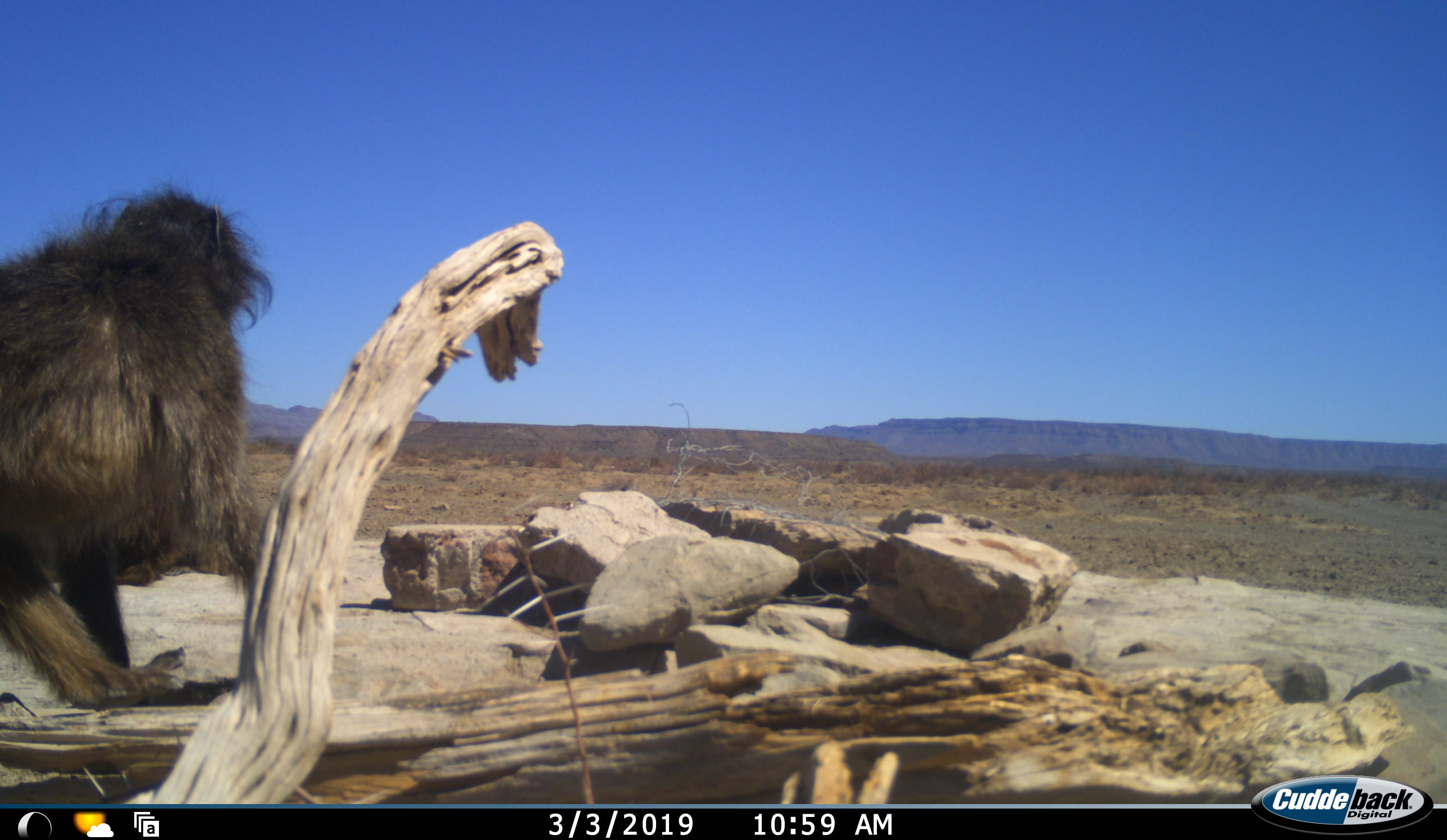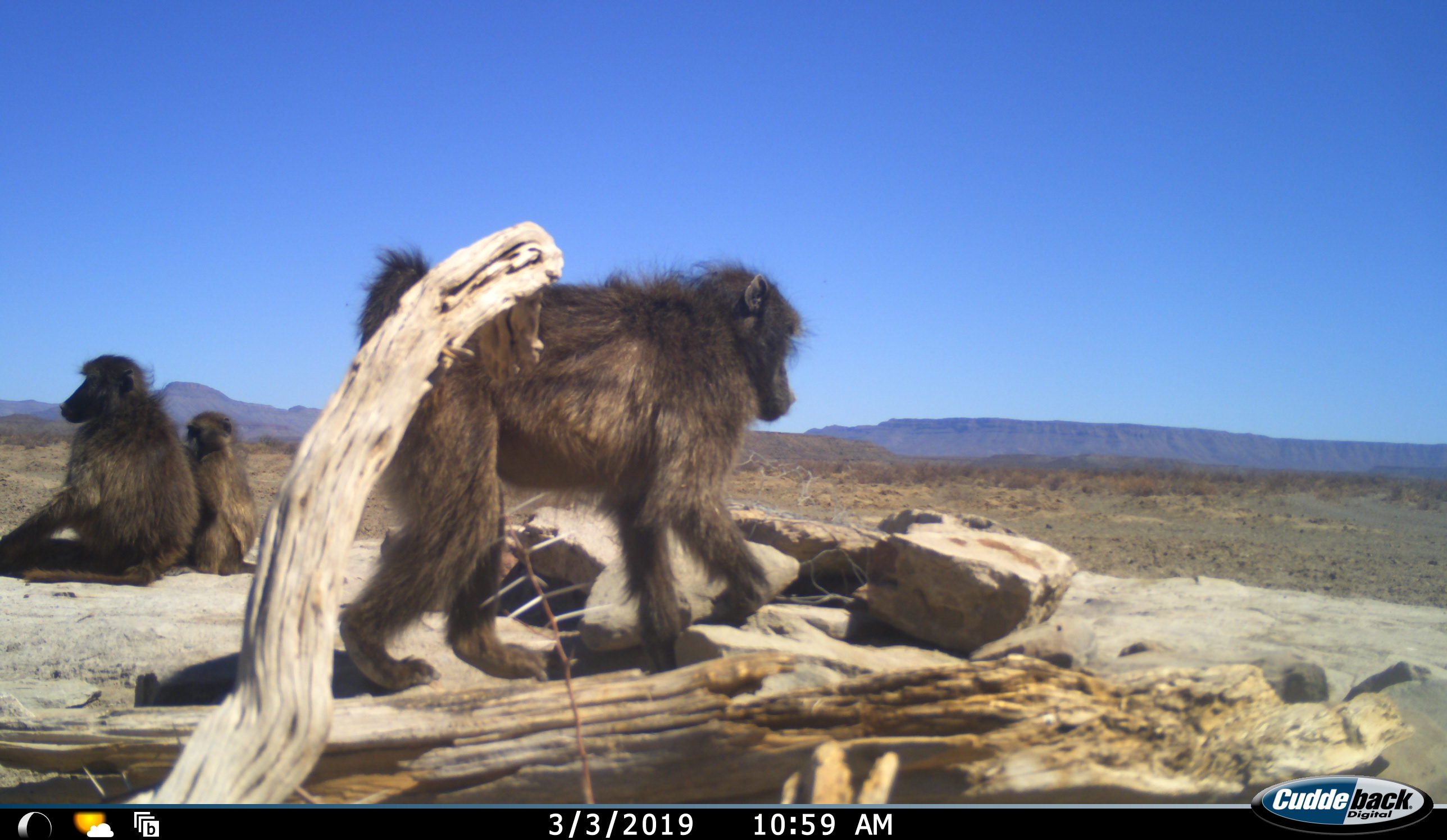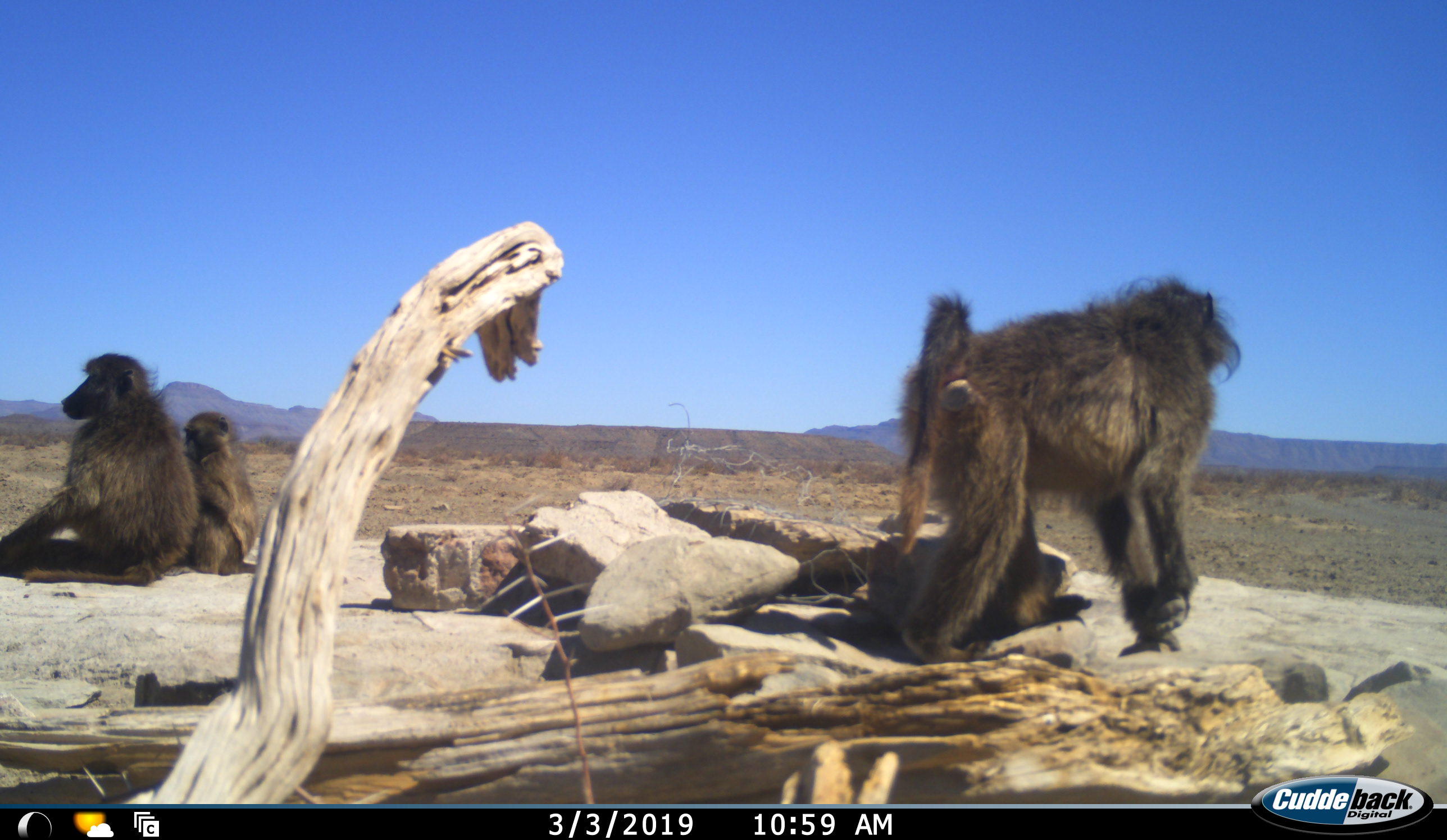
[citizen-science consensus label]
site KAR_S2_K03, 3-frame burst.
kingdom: Animalia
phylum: Chordata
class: Mammalia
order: Primates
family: Cercopithecidae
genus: Papio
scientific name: Papio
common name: baboon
Baboon (Papio), count 3. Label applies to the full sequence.